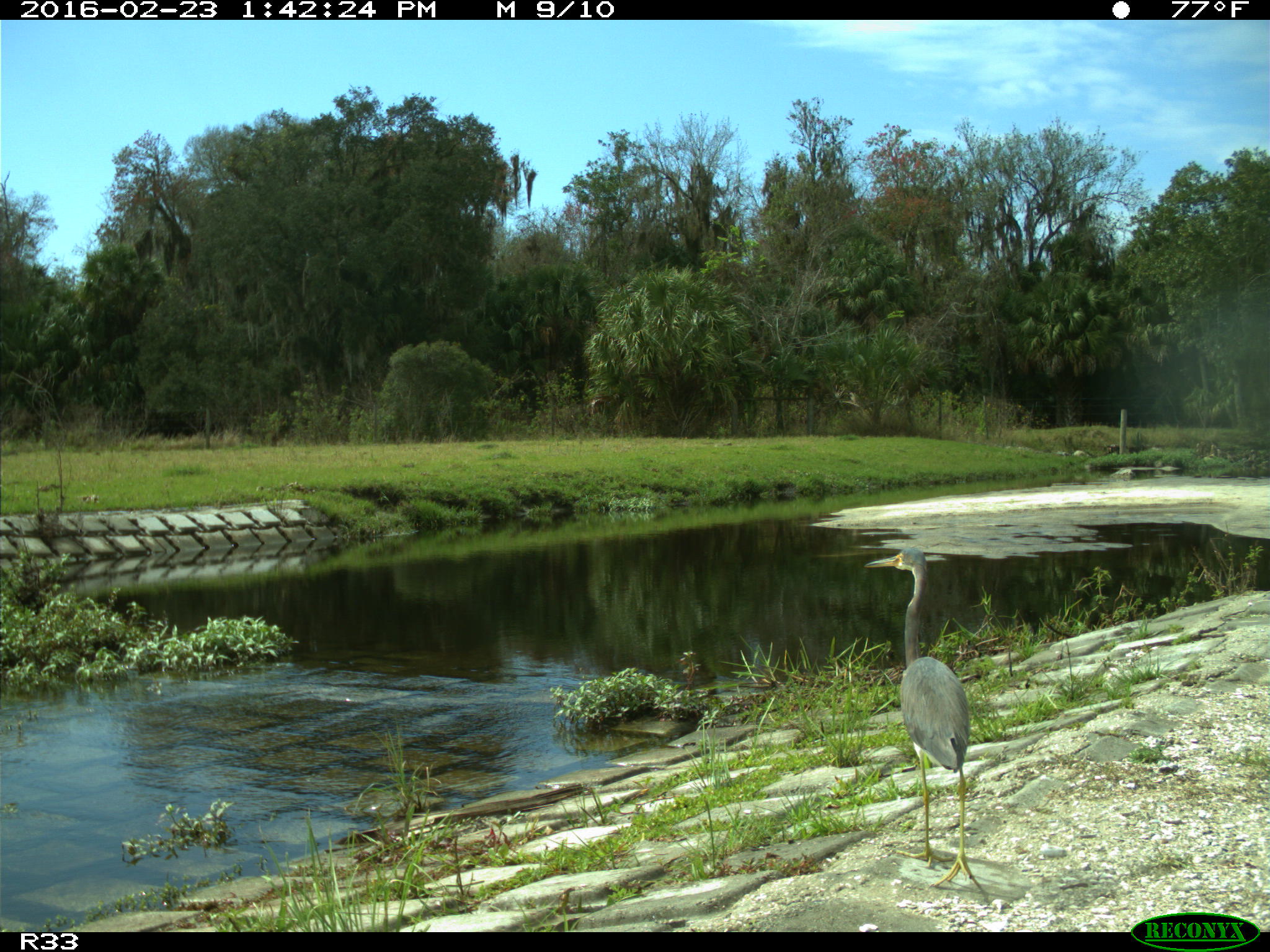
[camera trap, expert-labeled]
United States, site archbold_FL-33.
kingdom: Animalia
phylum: Chordata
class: Aves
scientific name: Aves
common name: birds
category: unidentified bird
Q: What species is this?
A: Unidentified bird (birds) (Aves).